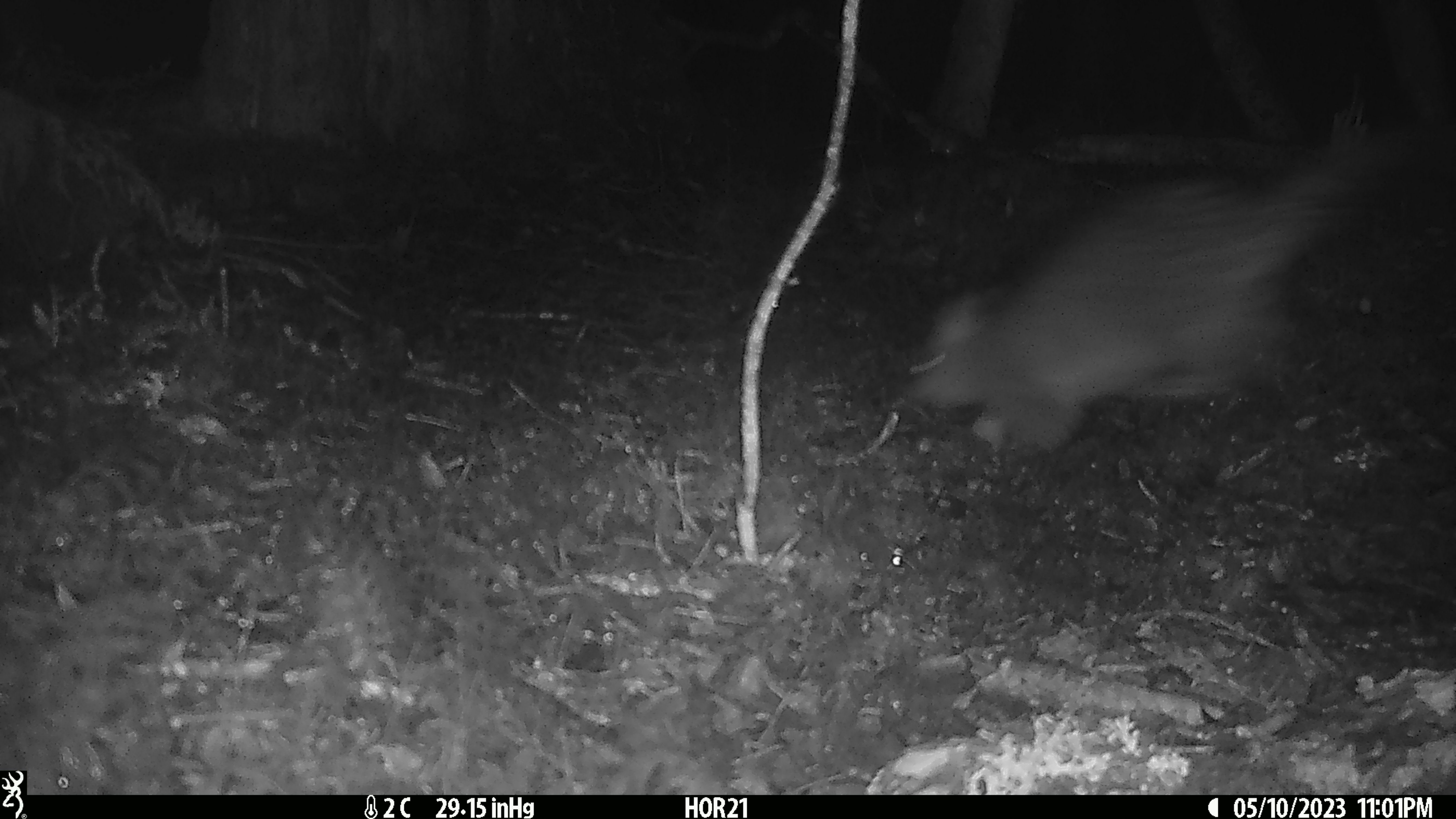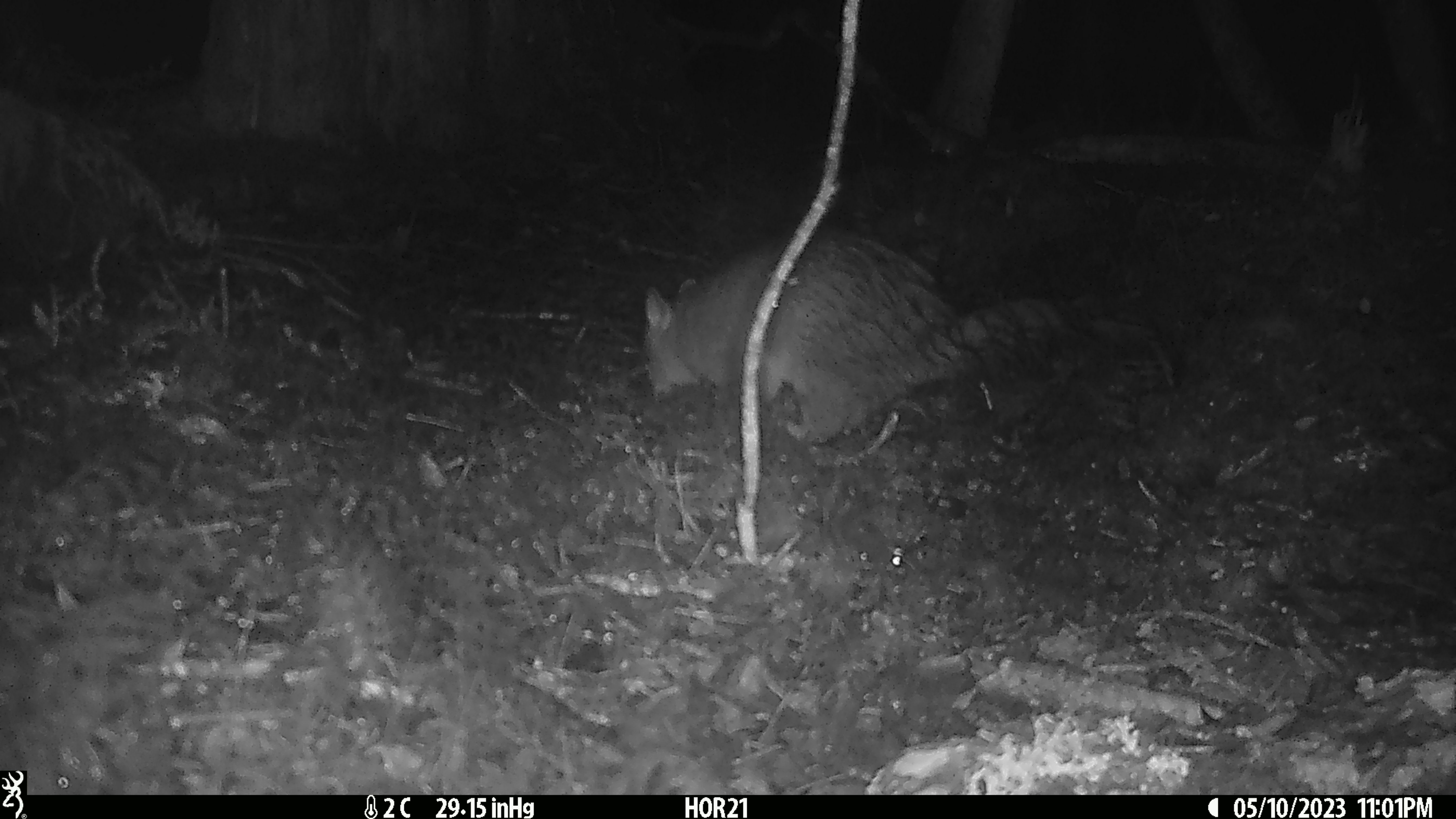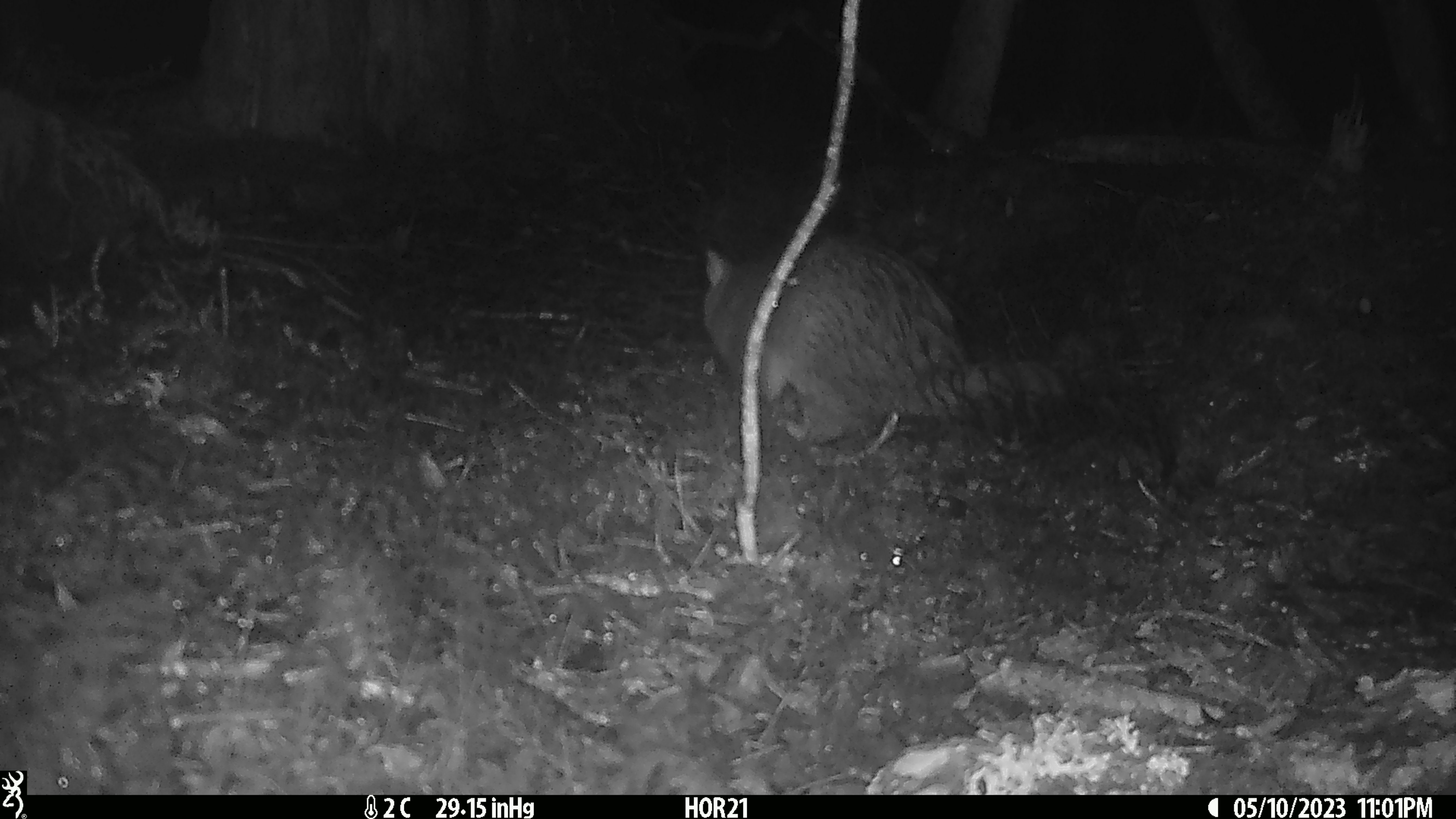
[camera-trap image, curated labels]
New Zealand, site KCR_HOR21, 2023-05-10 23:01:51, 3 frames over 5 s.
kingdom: Animalia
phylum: Chordata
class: Mammalia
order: Diprotodontia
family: Phalangeridae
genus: Trichosurus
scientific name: Trichosurus vulpecula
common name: common brushtail possum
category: possum